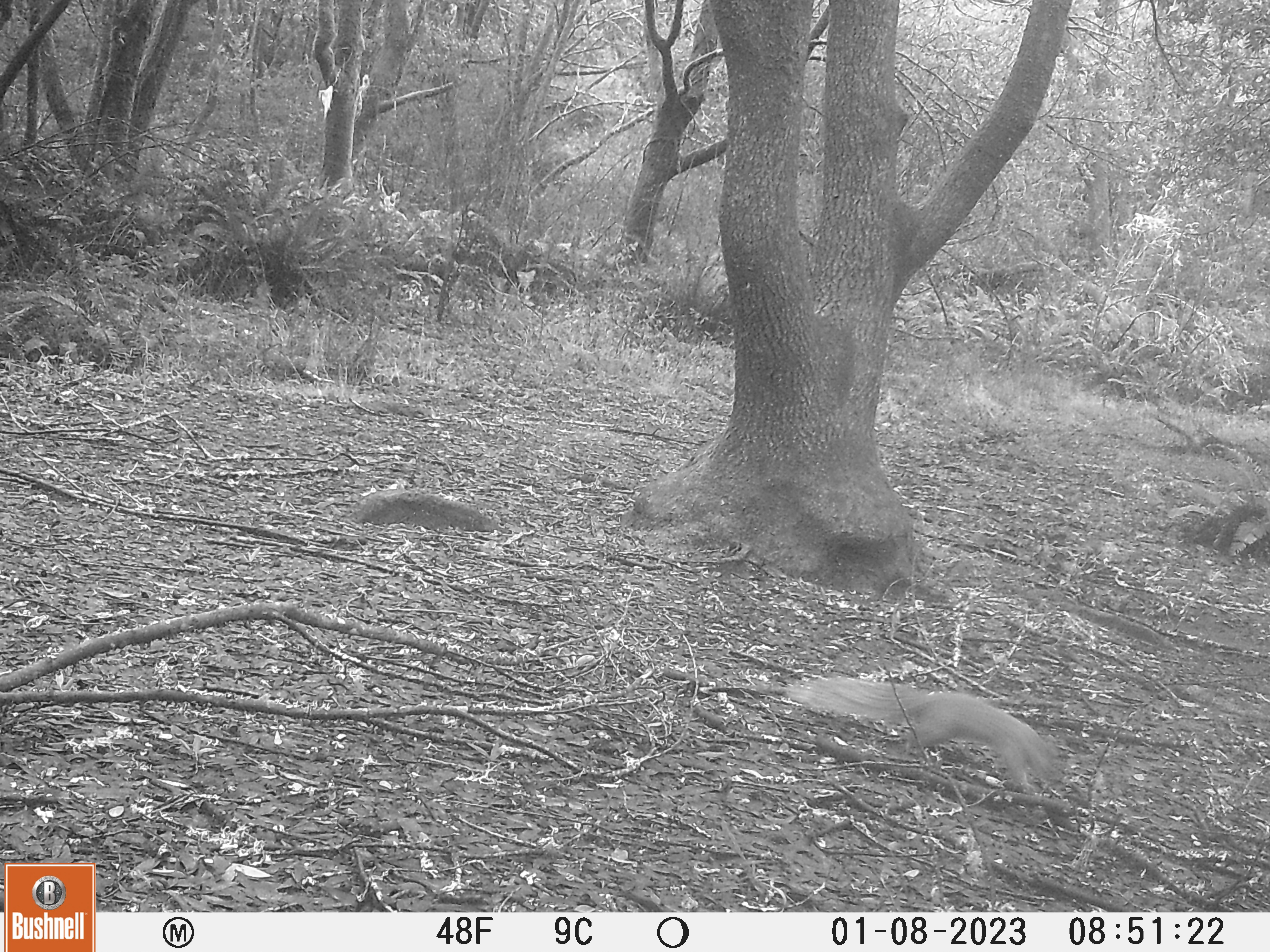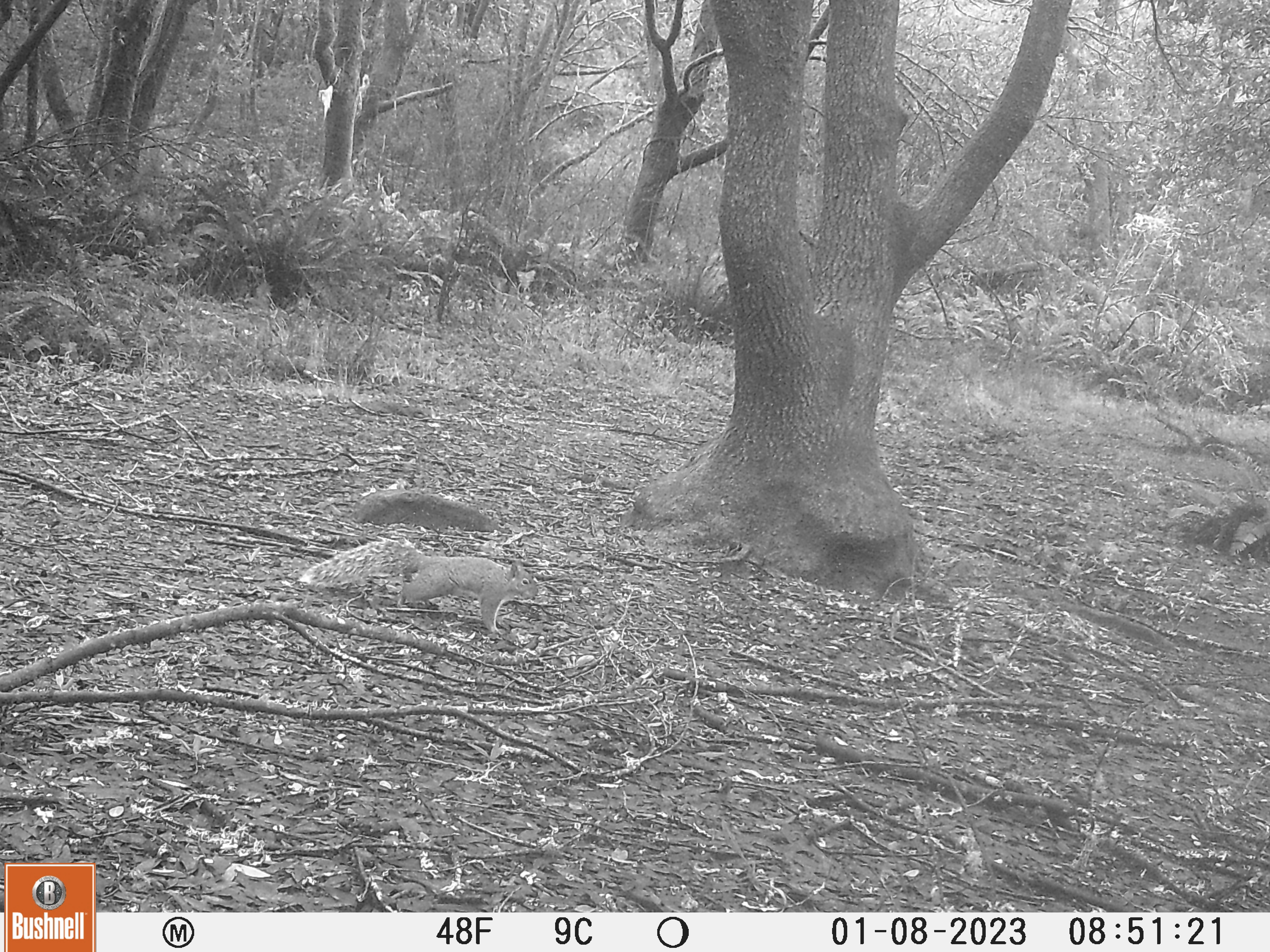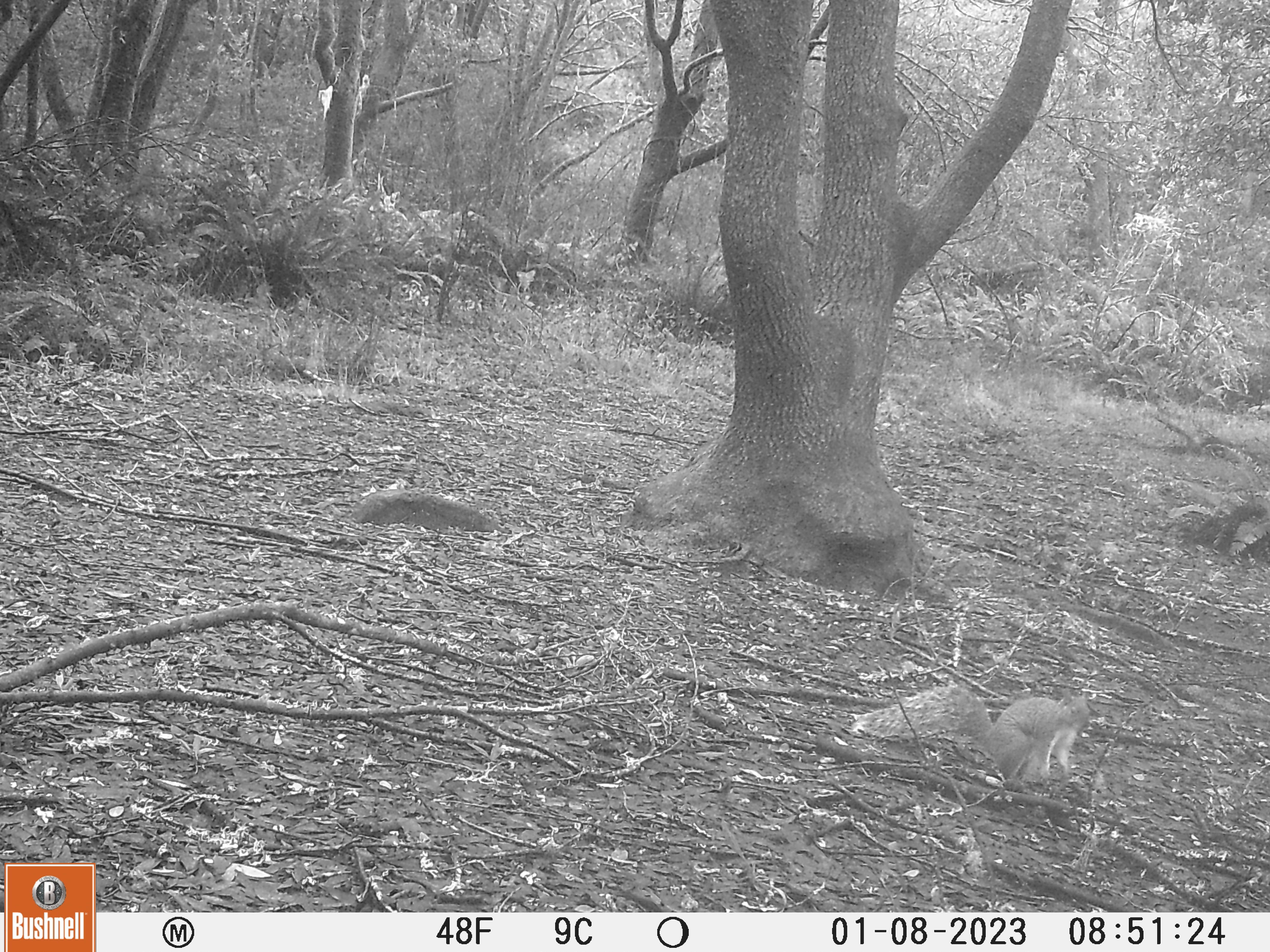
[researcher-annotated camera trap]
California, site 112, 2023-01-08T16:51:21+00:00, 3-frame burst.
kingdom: Animalia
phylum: Chordata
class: Mammalia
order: Rodentia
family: Sciuridae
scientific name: Sciuridae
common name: squirrel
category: unknown squirrel